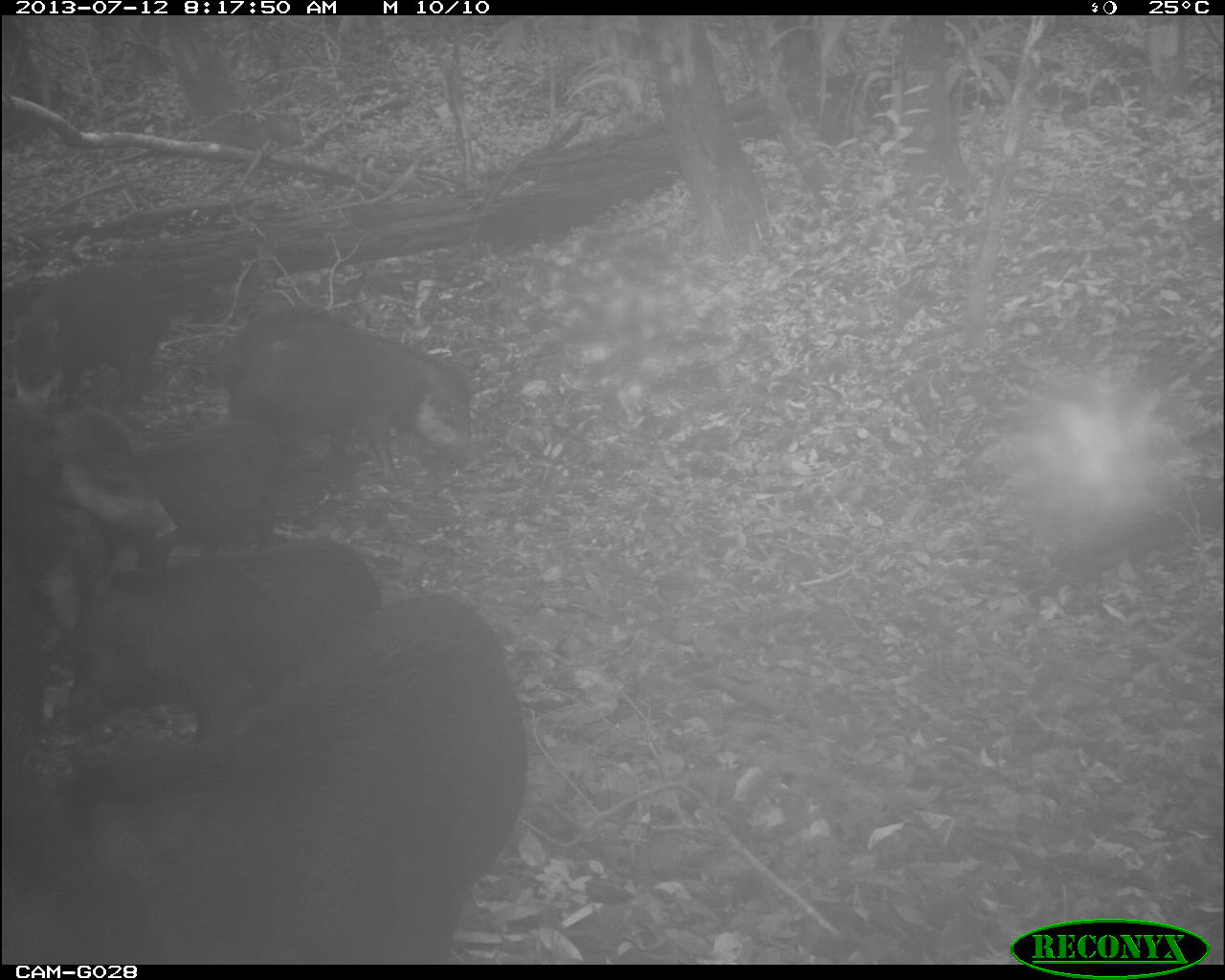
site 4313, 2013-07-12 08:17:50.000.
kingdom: Animalia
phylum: Chordata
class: Mammalia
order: Artiodactyla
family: Tayassuidae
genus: Tayassu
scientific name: Tayassu pecari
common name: white-lipped peccary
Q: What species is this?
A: Tayassu pecari (white-lipped peccary).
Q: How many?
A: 25.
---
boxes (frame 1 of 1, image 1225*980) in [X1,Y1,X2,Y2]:
tayassu pecari: [8,590,528,960]; [49,537,387,761]; [236,325,477,502]; [80,421,292,577]; [1,410,177,569]; [9,266,164,415]; [231,310,340,395]